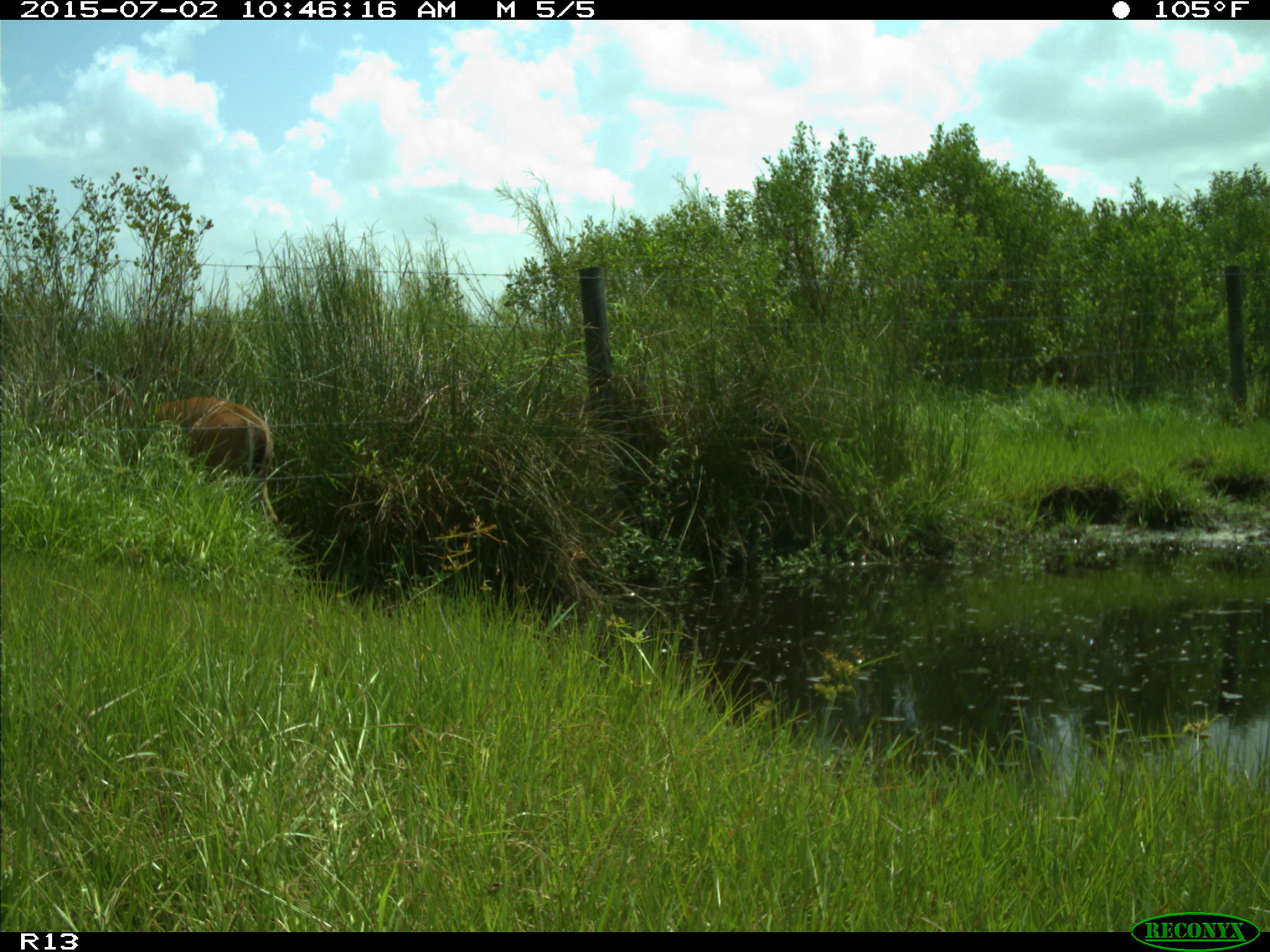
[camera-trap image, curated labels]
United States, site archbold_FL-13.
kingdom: Animalia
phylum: Chordata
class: Mammalia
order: Artiodactyla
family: Cervidae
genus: Odocoileus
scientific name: Odocoileus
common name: deer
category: unidentified deer